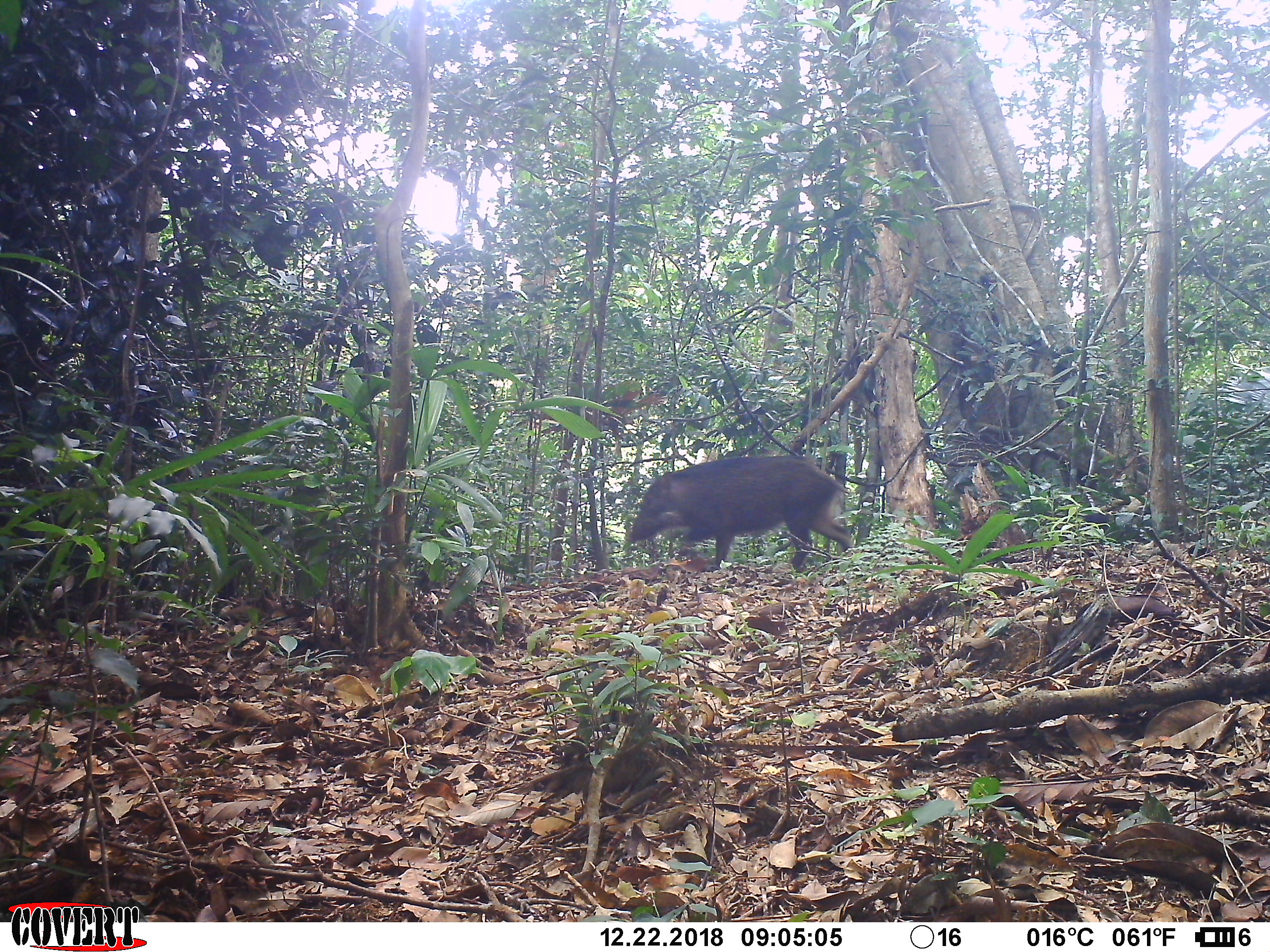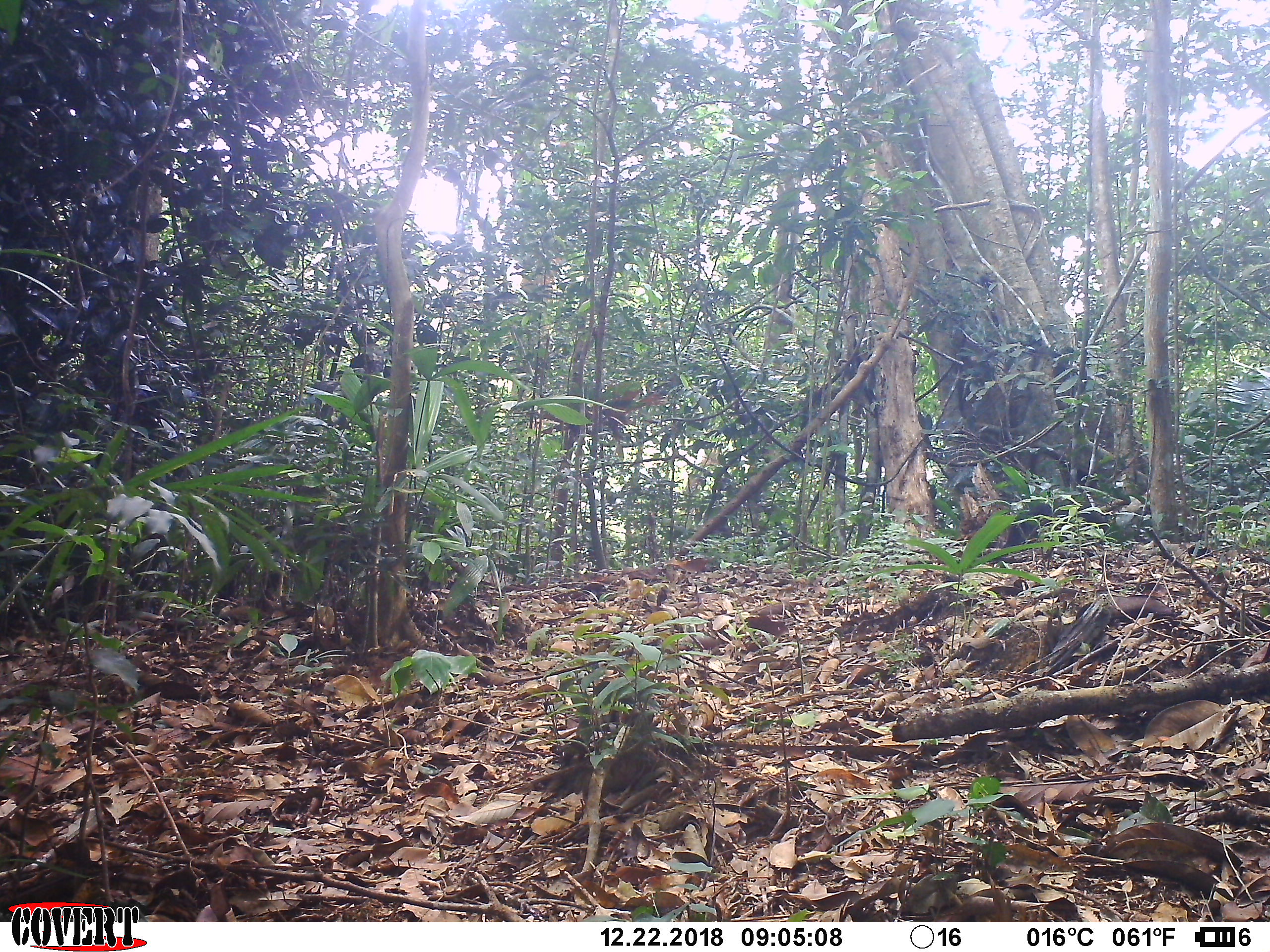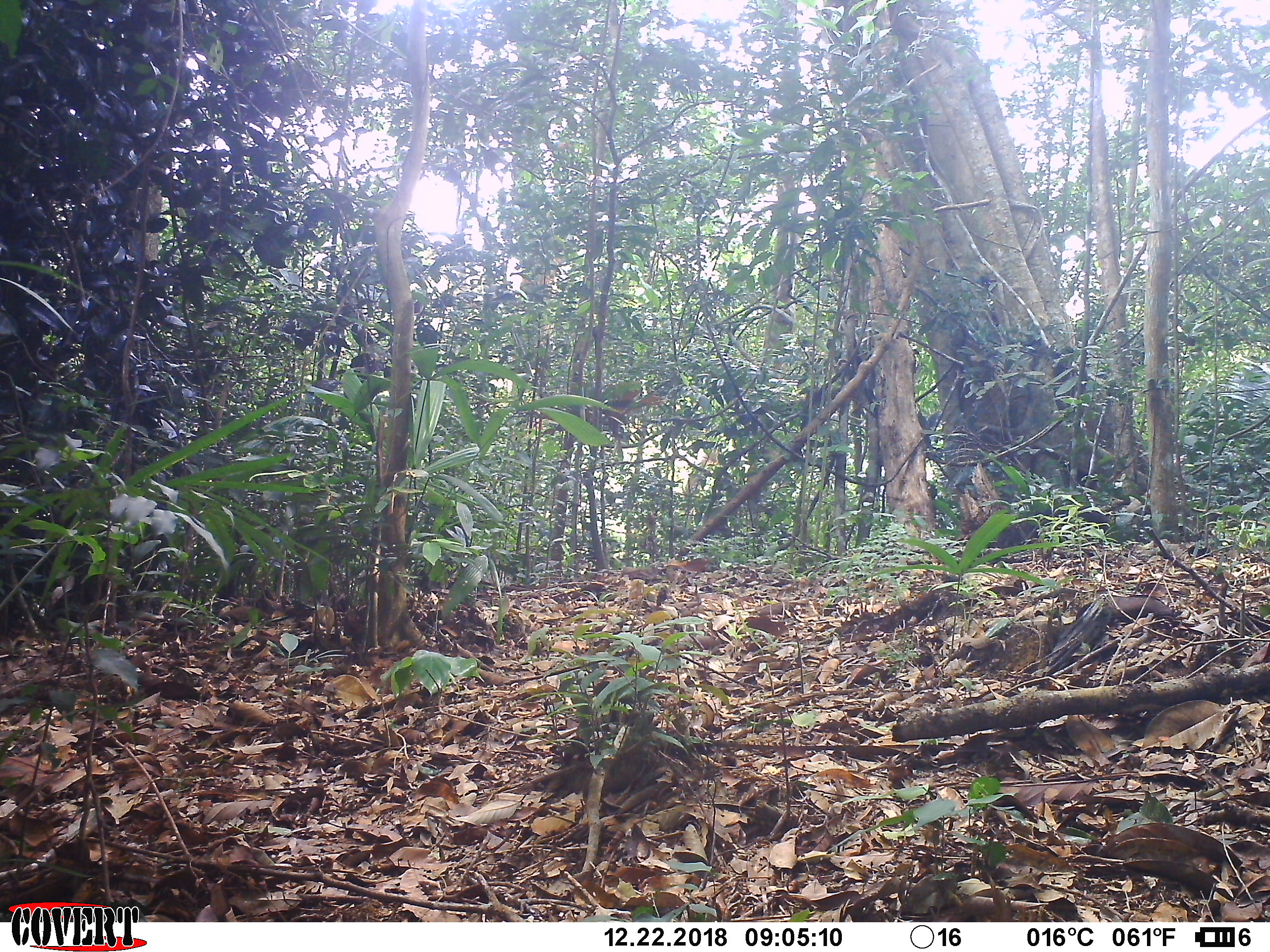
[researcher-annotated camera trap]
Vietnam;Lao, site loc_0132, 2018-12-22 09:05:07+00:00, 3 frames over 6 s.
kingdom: Animalia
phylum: Chordata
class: Mammalia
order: Artiodactyla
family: Suidae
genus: Sus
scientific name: Sus scrofa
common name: eurasian wild pig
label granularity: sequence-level